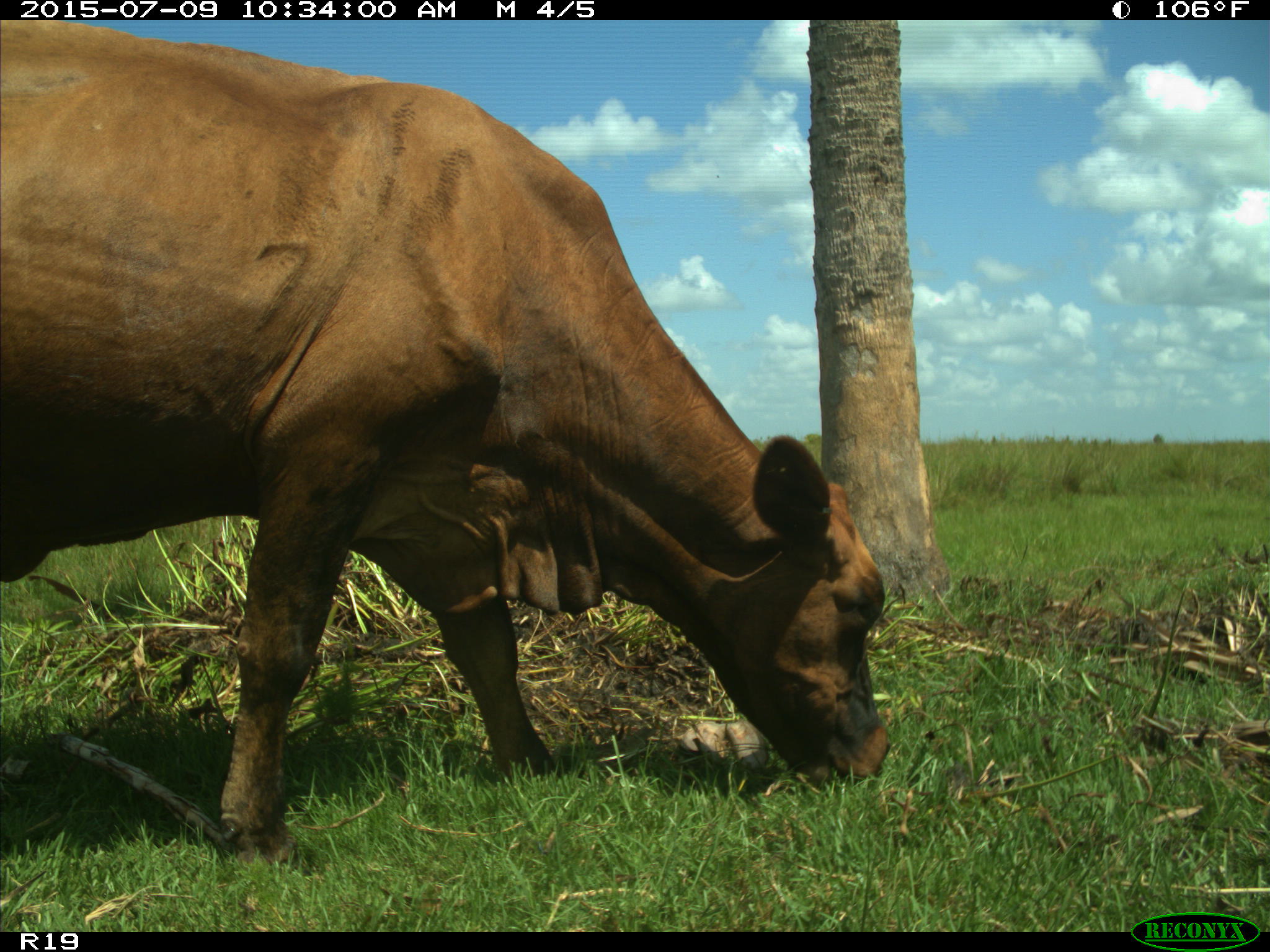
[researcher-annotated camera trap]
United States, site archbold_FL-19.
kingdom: Animalia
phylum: Chordata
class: Mammalia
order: Artiodactyla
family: Bovidae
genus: Bos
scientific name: Bos taurus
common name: domestic cow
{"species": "Bos taurus (domestic cow)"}